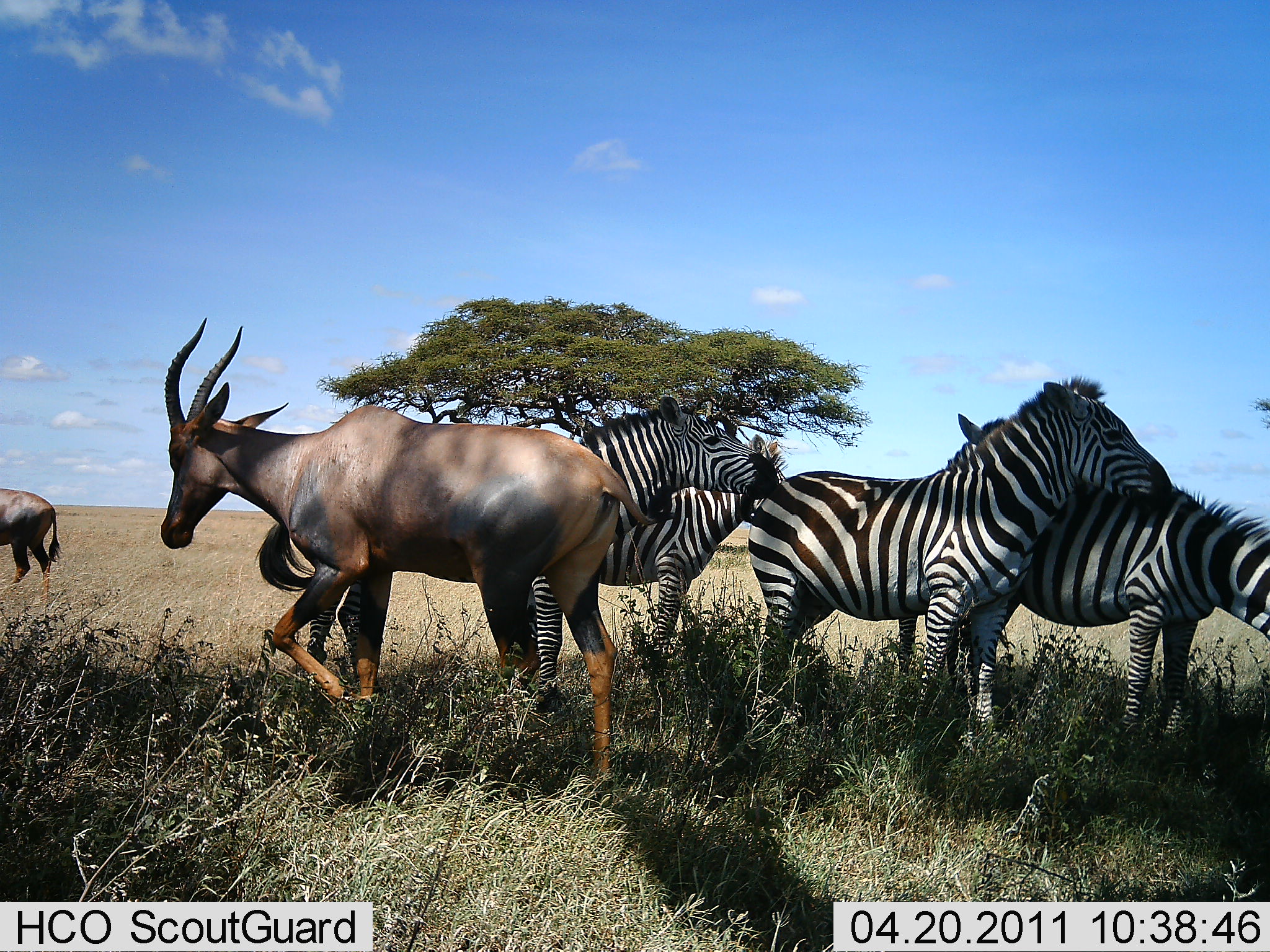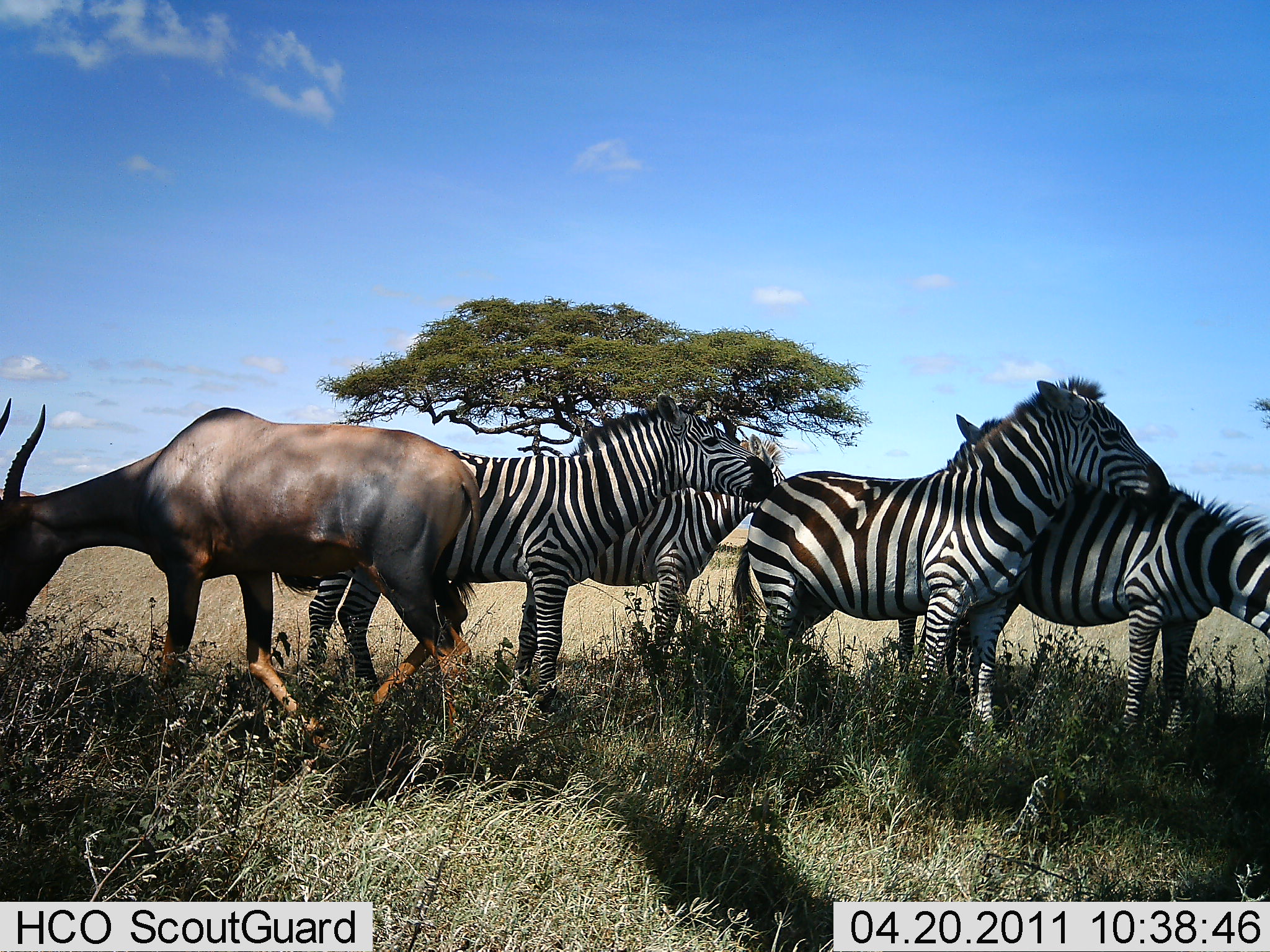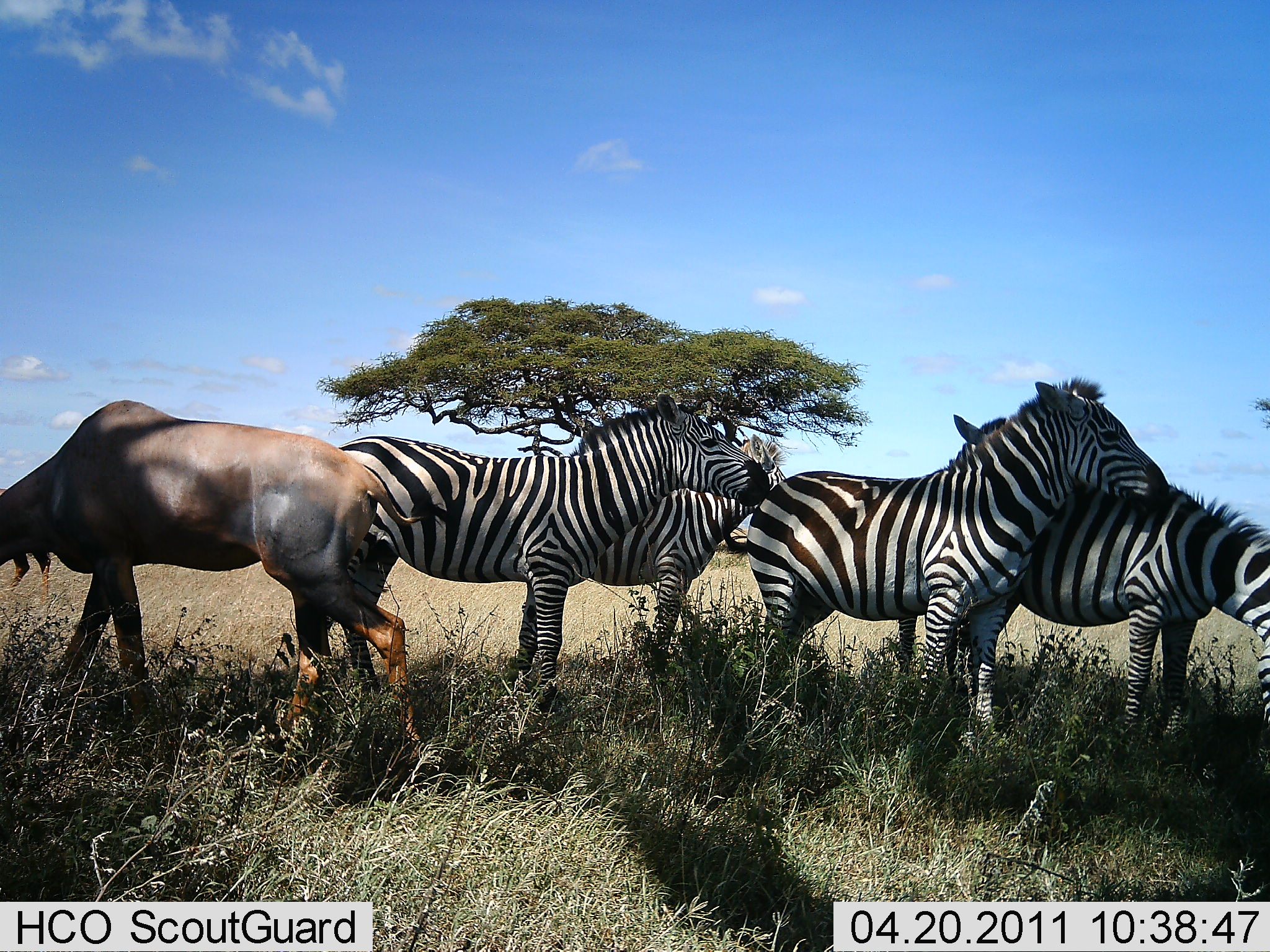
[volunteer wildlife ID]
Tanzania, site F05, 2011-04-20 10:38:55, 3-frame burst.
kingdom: Animalia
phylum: Chordata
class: Mammalia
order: Artiodactyla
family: Bovidae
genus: Damaliscus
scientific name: Damaliscus lunatus jimela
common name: topi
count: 2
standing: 60%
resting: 0%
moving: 80%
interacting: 0%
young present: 0%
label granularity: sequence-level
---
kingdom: Animalia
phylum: Chordata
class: Mammalia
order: Perissodactyla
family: Equidae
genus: Equus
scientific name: Equus quagga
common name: plains zebra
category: zebra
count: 4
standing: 94%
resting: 11%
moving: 0%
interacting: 28%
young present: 0%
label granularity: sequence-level